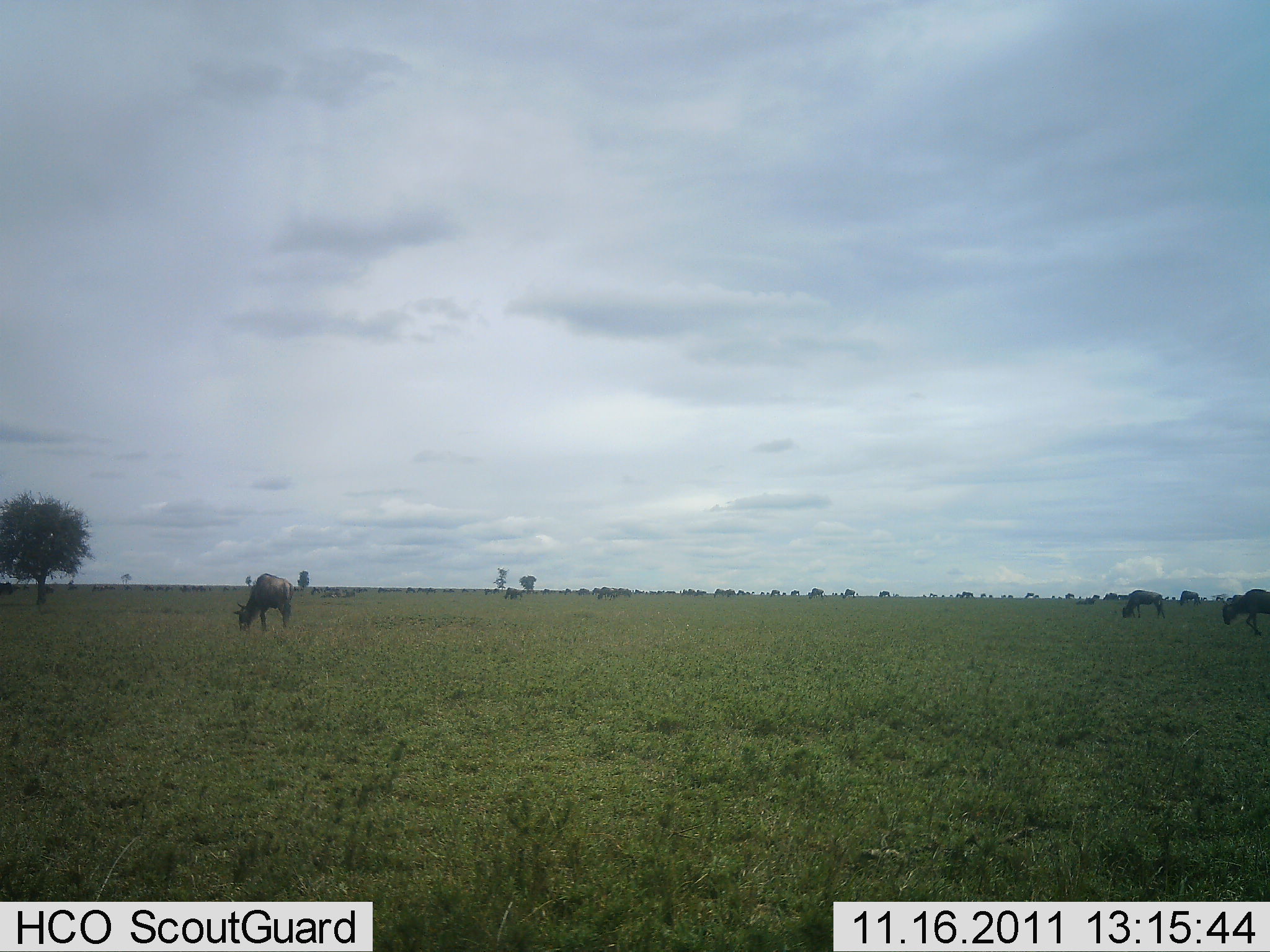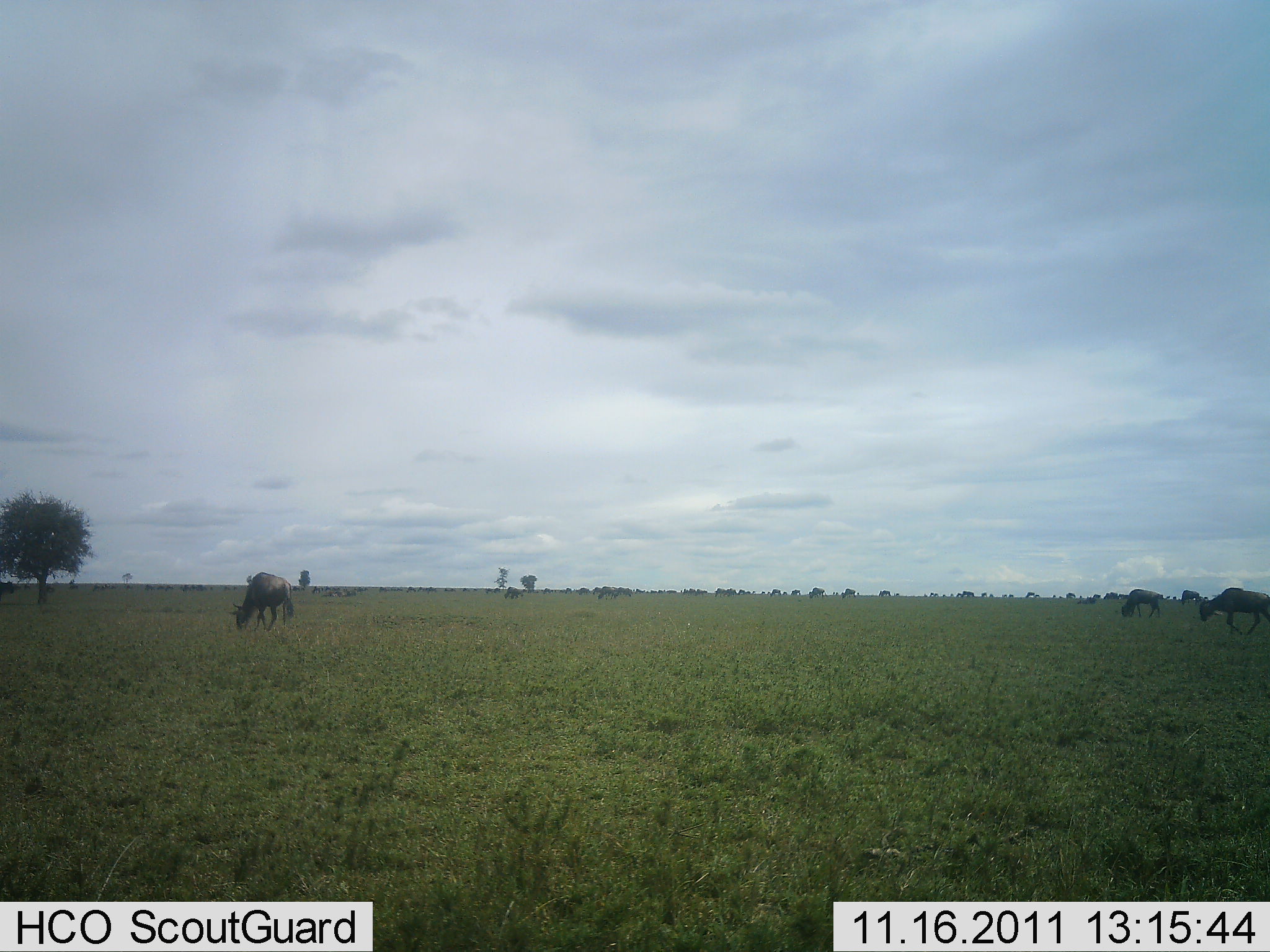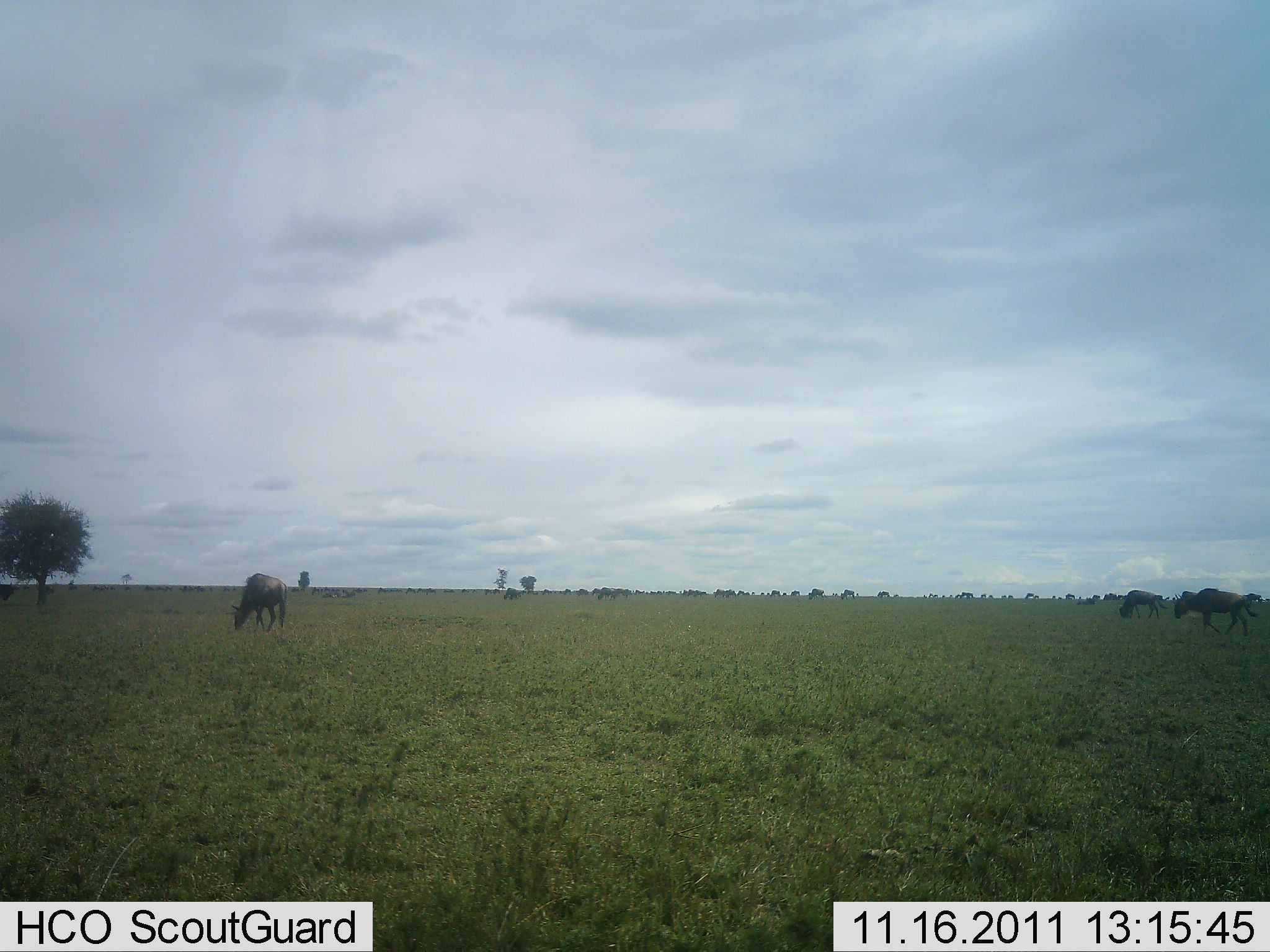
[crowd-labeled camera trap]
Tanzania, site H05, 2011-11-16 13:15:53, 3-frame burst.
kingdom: Animalia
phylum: Chordata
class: Mammalia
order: Artiodactyla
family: Bovidae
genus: Connochaetes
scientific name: Connochaetes taurinus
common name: blue wildebeest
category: wildebeest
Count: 3.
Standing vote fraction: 42%.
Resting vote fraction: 0%.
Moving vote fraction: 50%.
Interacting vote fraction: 0%.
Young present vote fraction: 0%.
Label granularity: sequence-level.